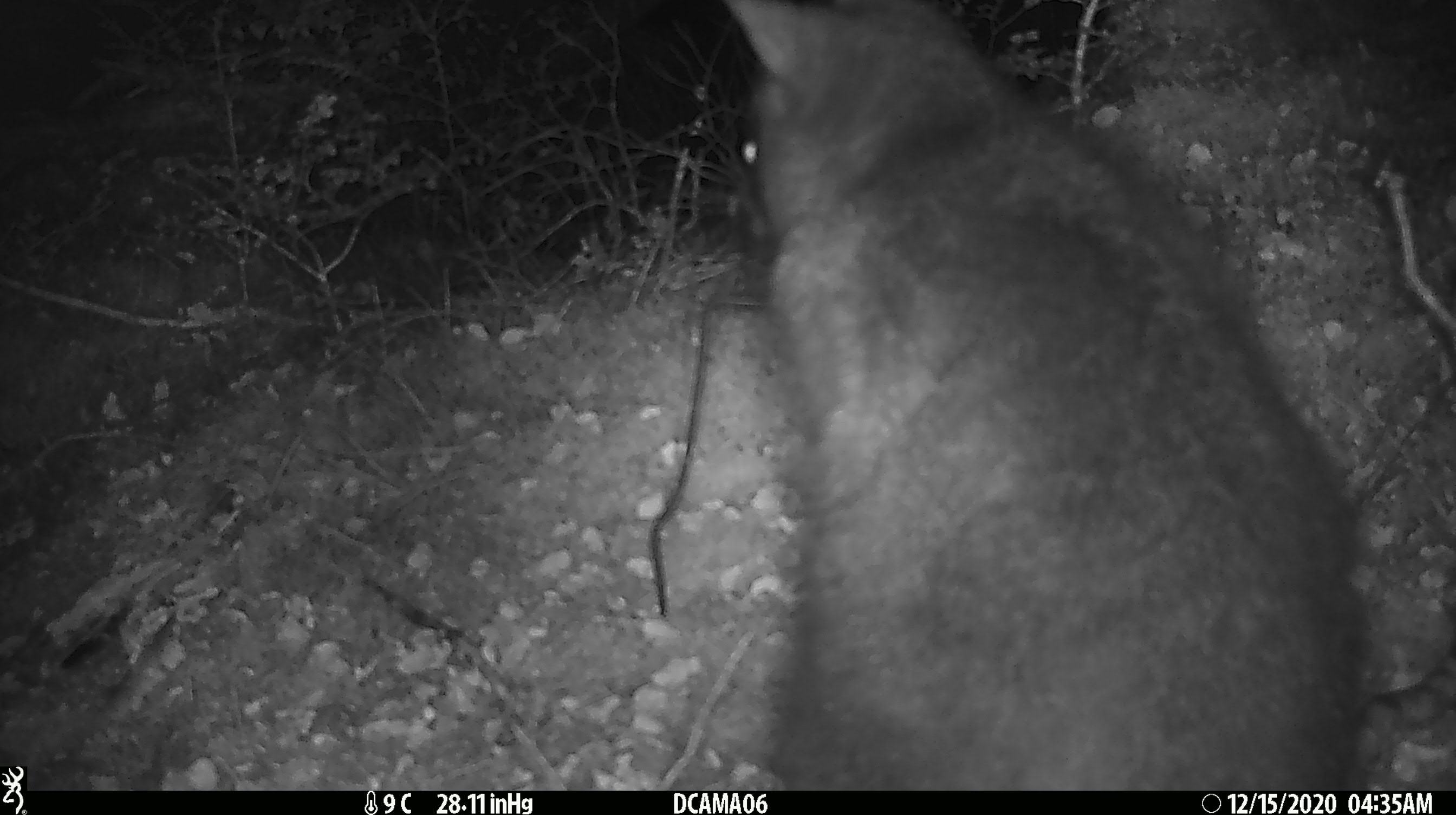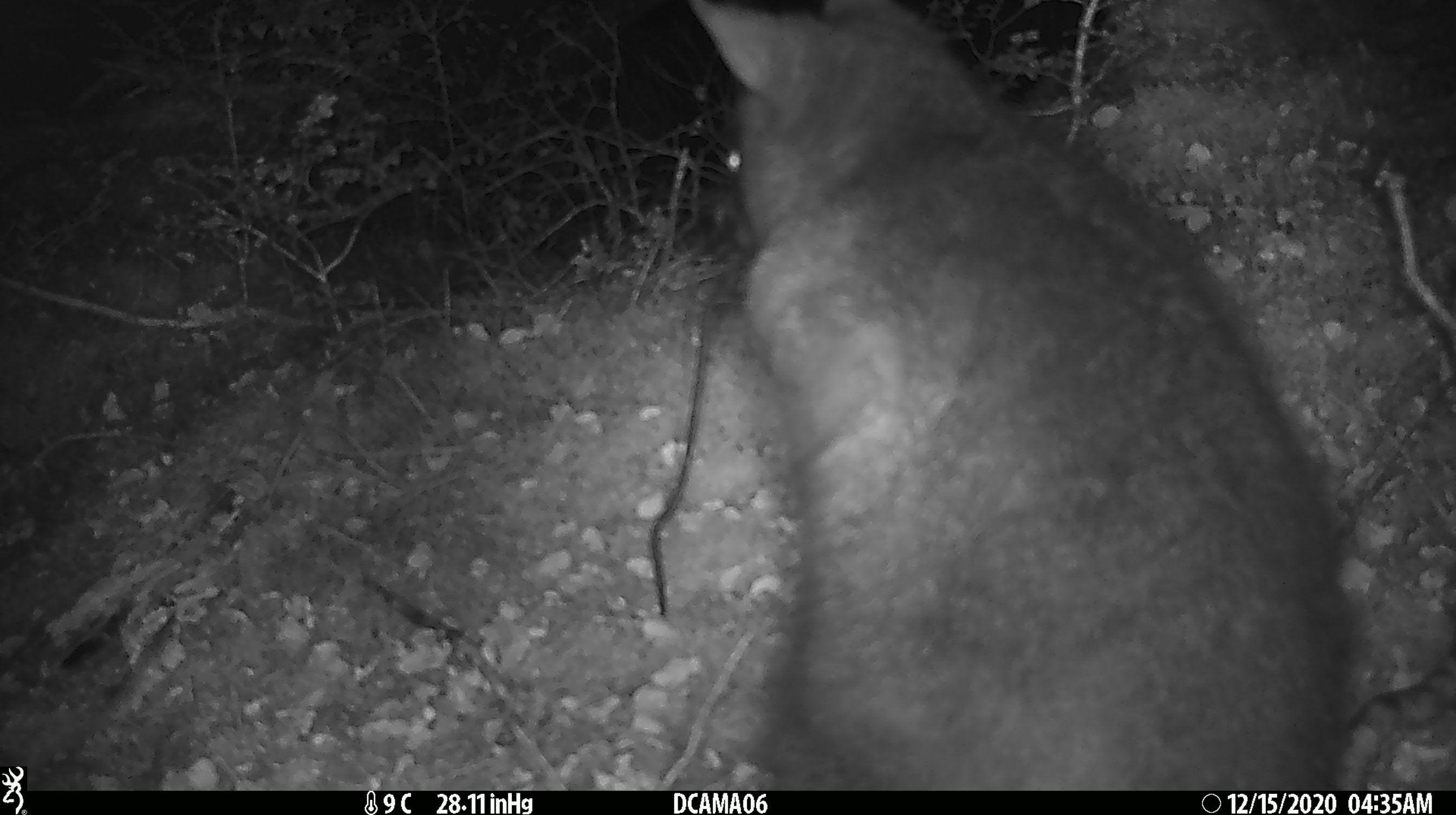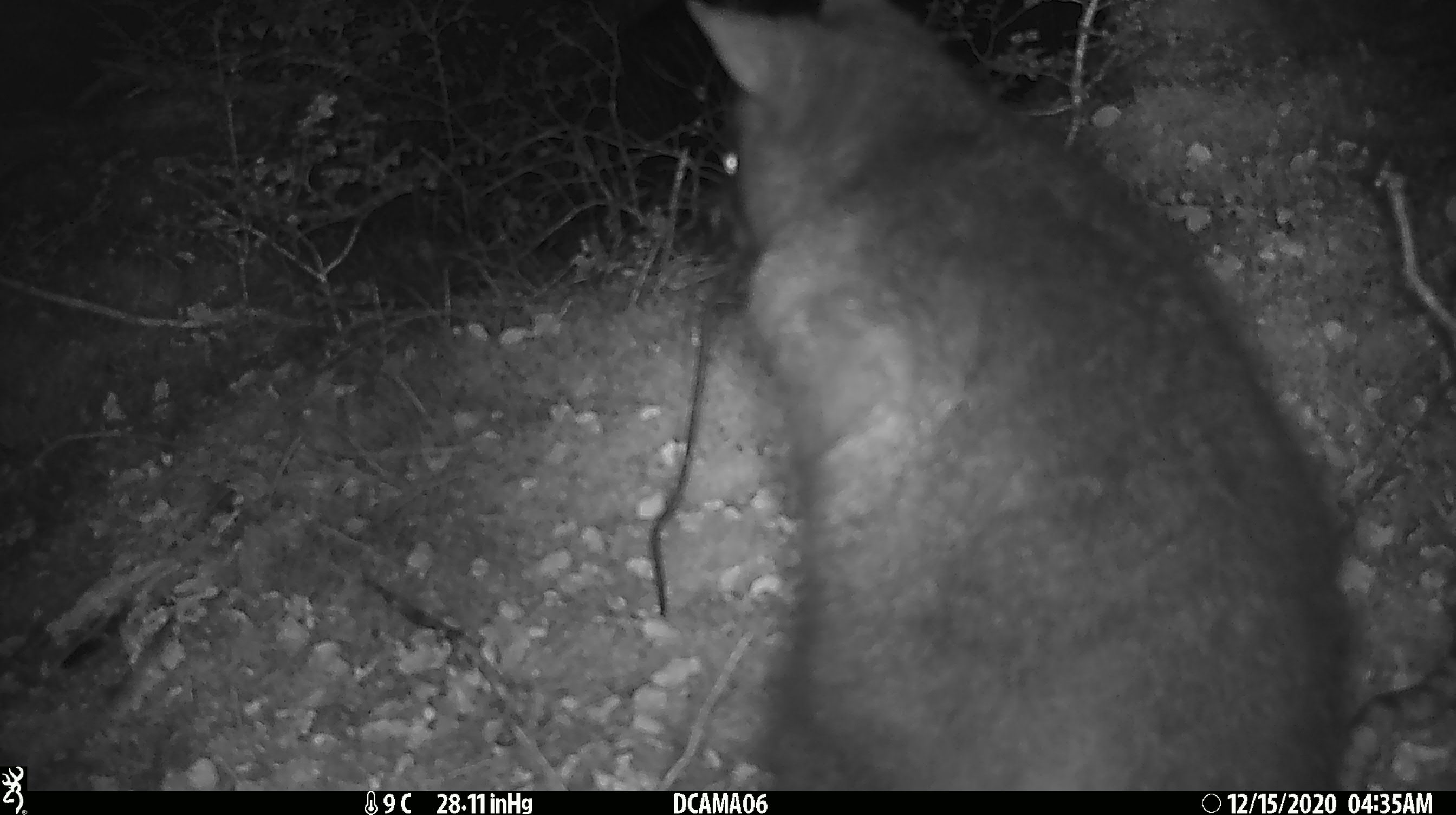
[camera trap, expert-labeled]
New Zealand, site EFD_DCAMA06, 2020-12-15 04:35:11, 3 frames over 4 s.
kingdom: Animalia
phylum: Chordata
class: Mammalia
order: Diprotodontia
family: Phalangeridae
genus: Trichosurus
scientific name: Trichosurus vulpecula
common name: common brushtail possum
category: possum